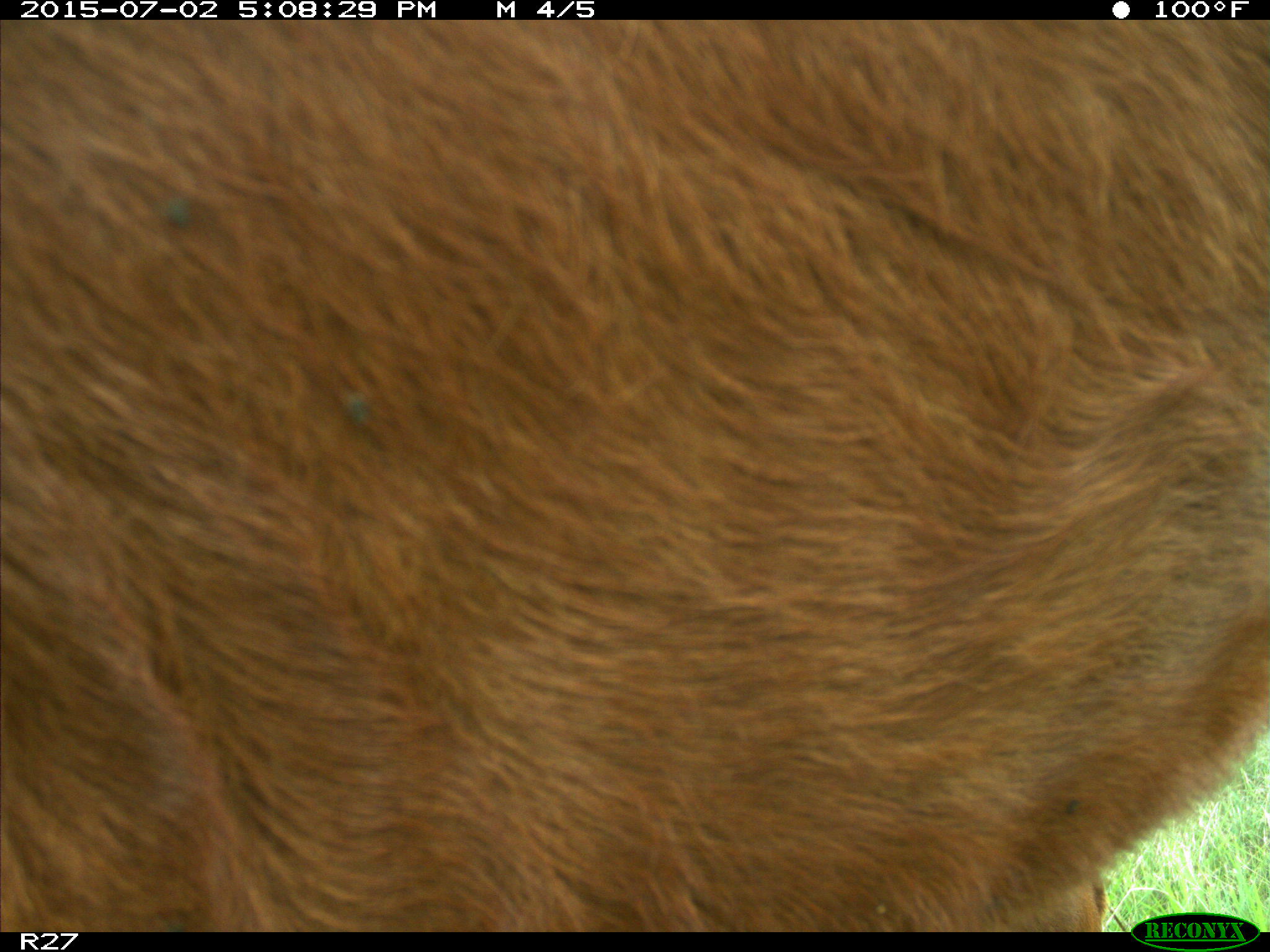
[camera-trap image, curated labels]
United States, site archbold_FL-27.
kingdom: Animalia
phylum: Chordata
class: Mammalia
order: Artiodactyla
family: Bovidae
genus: Bos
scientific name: Bos taurus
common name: domestic cow